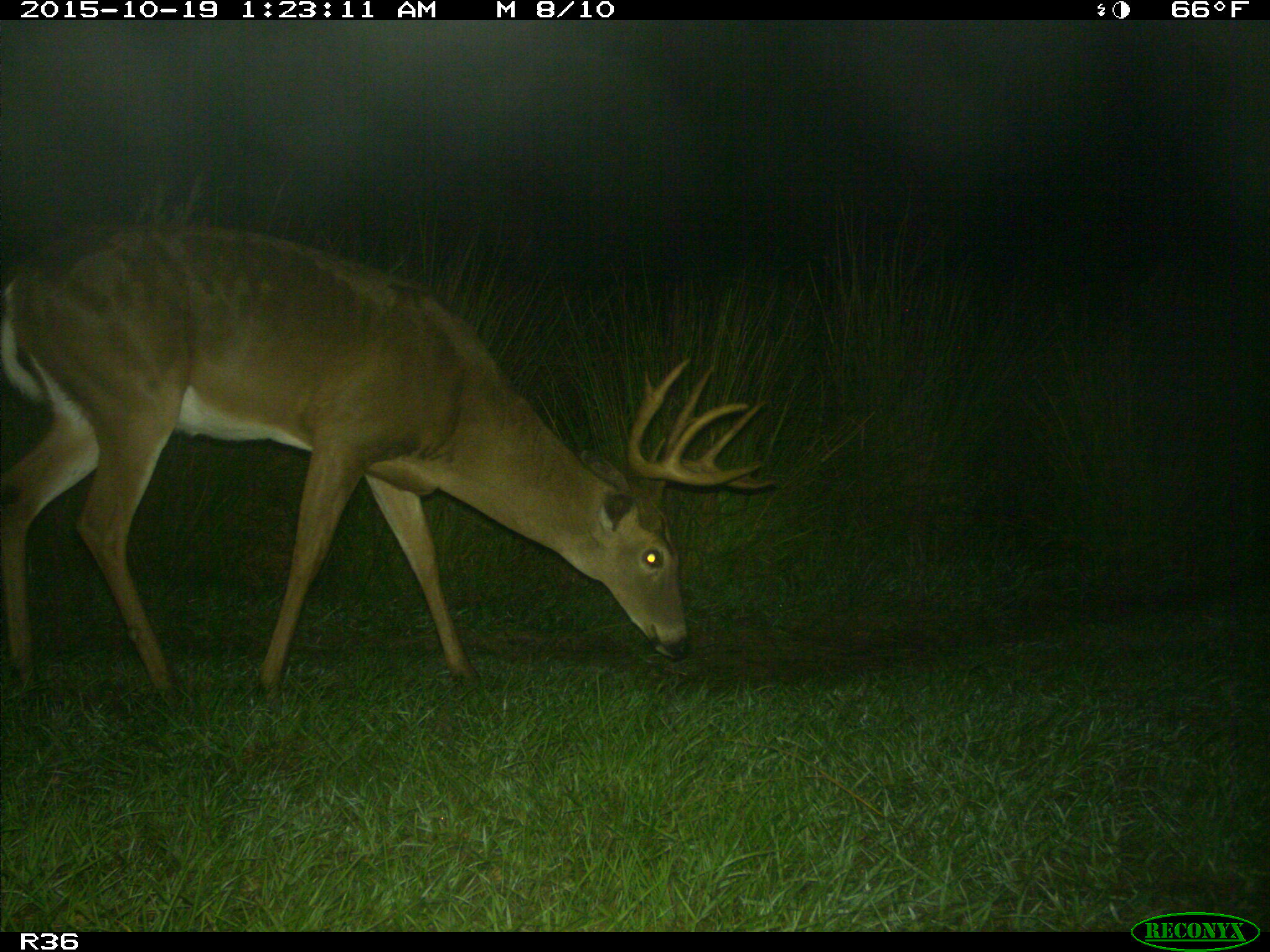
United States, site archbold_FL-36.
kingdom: Animalia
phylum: Chordata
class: Mammalia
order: Artiodactyla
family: Cervidae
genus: Odocoileus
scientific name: Odocoileus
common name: deer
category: unidentified deer